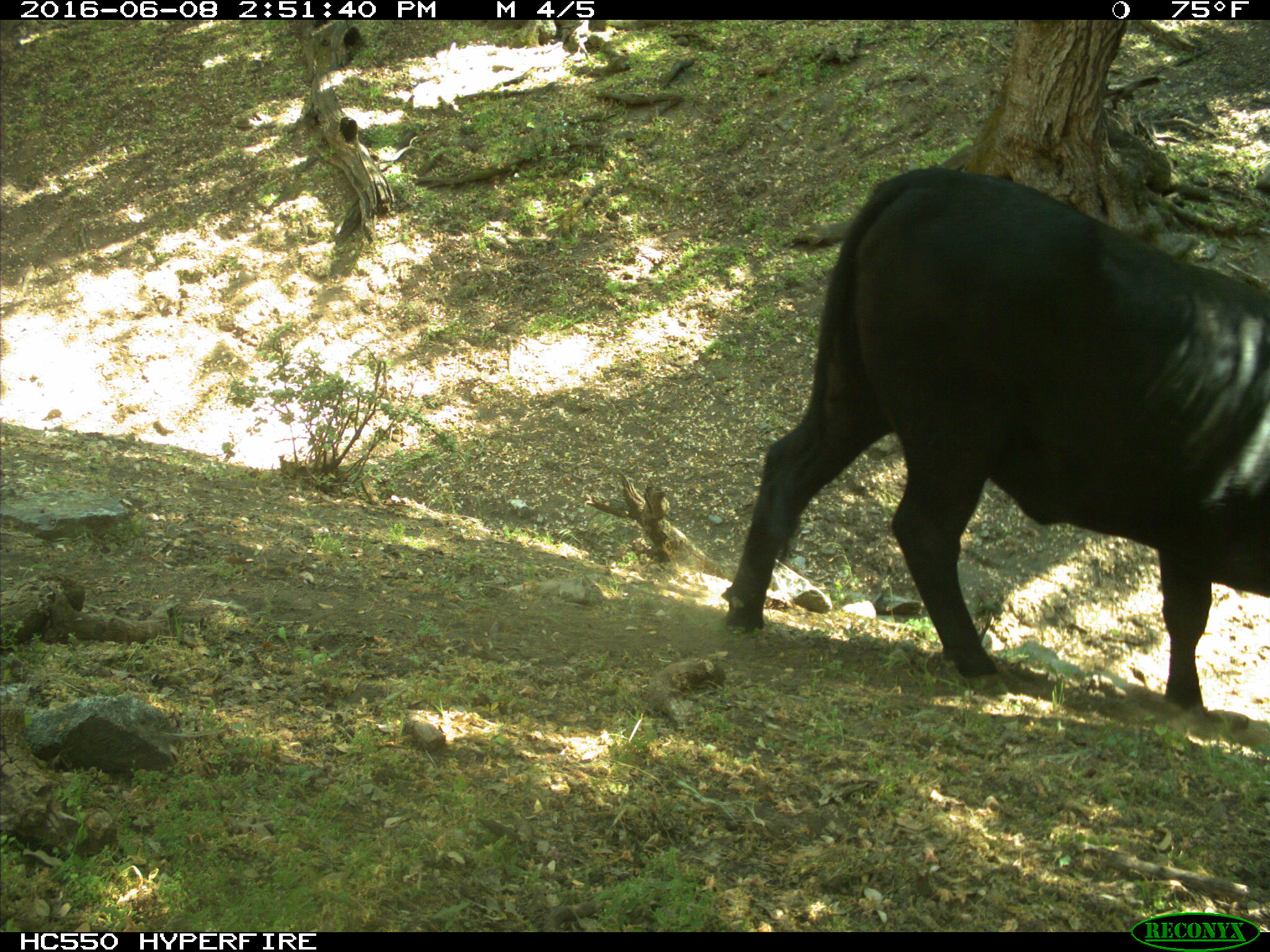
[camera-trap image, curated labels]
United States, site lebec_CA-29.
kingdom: Animalia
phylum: Chordata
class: Mammalia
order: Artiodactyla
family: Bovidae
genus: Bos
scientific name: Bos taurus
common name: domestic cow